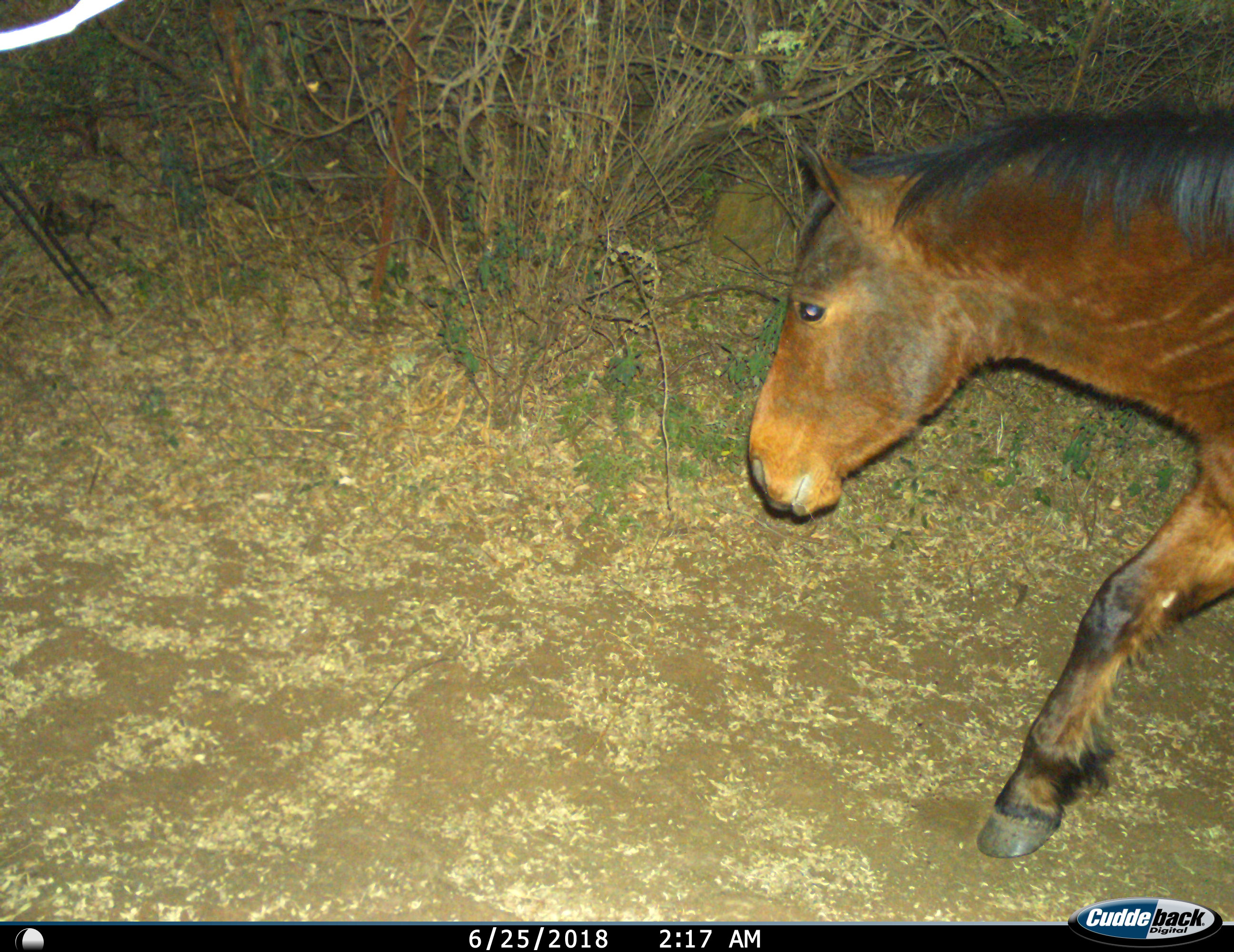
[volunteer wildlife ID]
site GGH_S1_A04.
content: unidentified animal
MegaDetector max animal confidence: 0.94